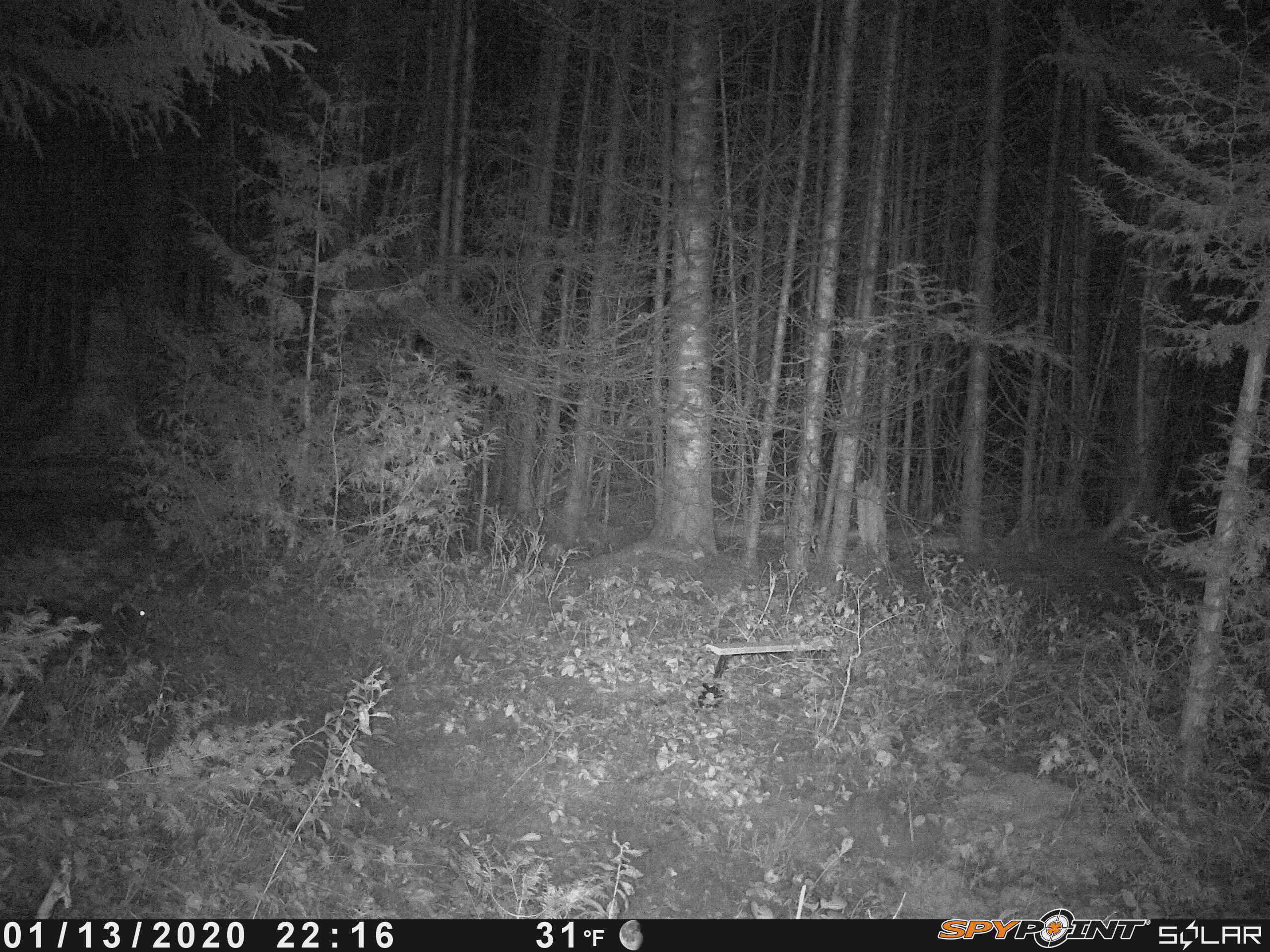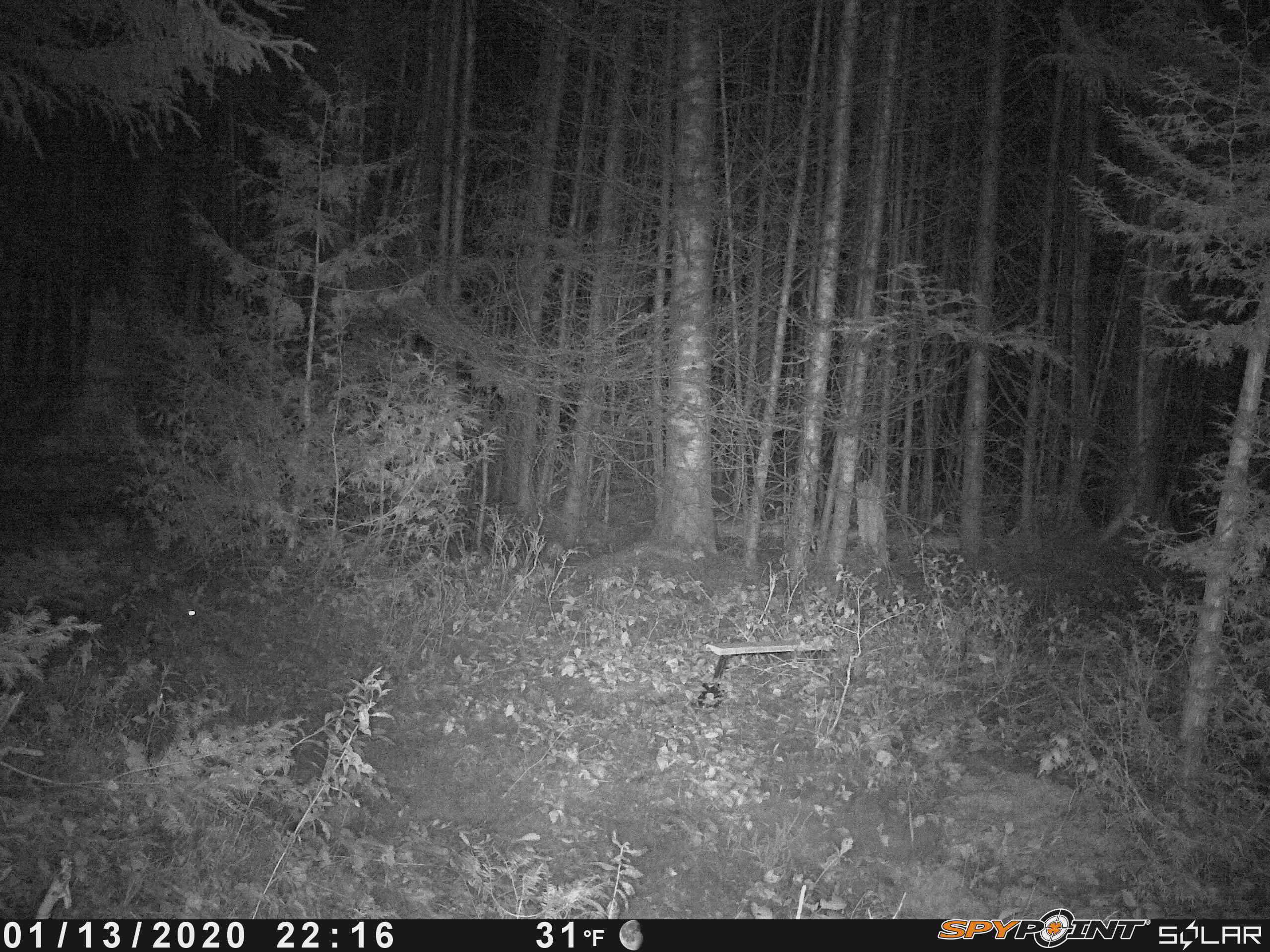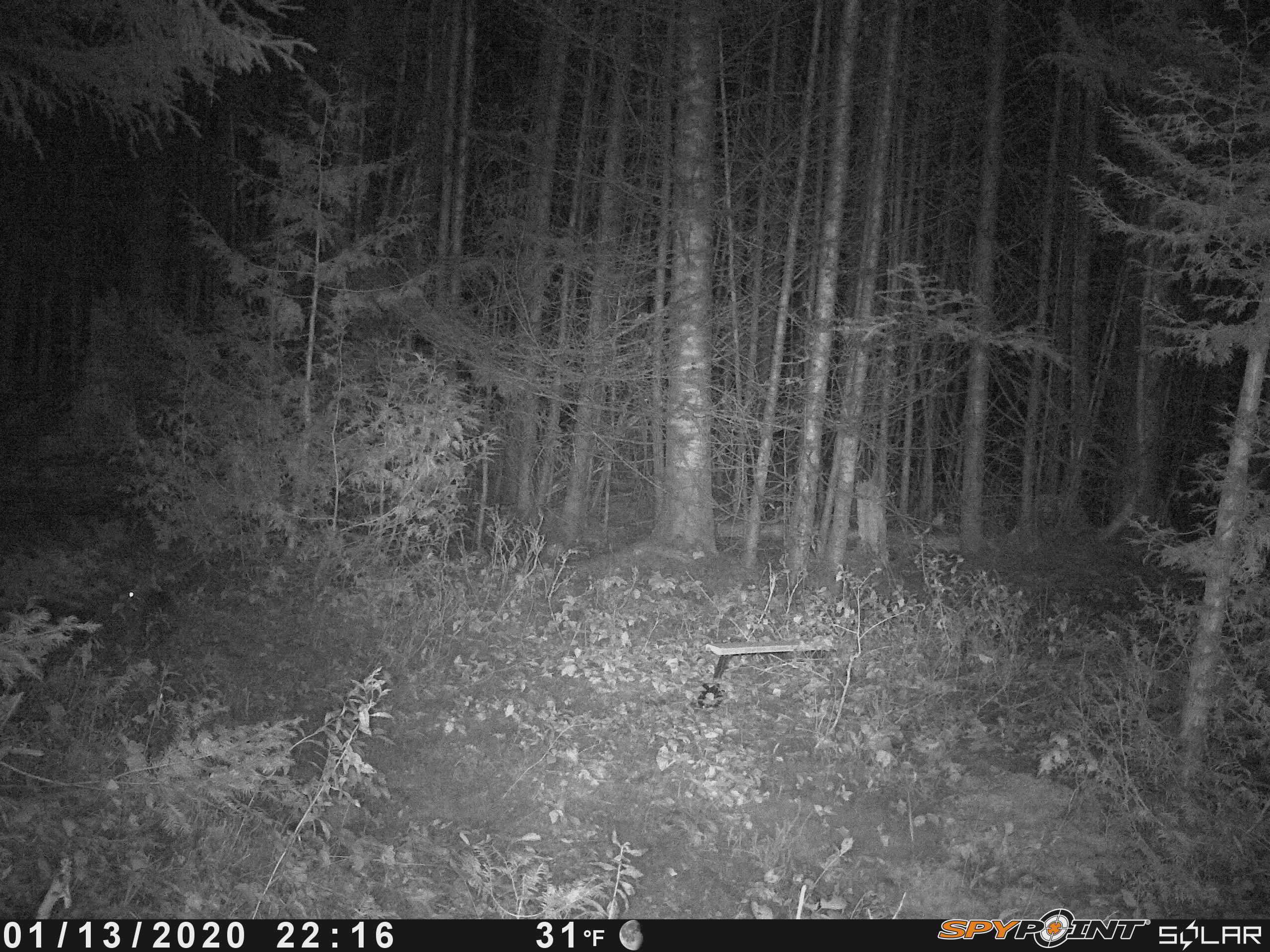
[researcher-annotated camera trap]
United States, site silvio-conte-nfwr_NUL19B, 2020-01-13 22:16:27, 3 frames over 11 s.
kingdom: Animalia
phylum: Chordata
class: Mammalia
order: Lagomorpha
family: Leporidae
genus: Lepus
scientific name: Lepus americanus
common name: snowshoe hare